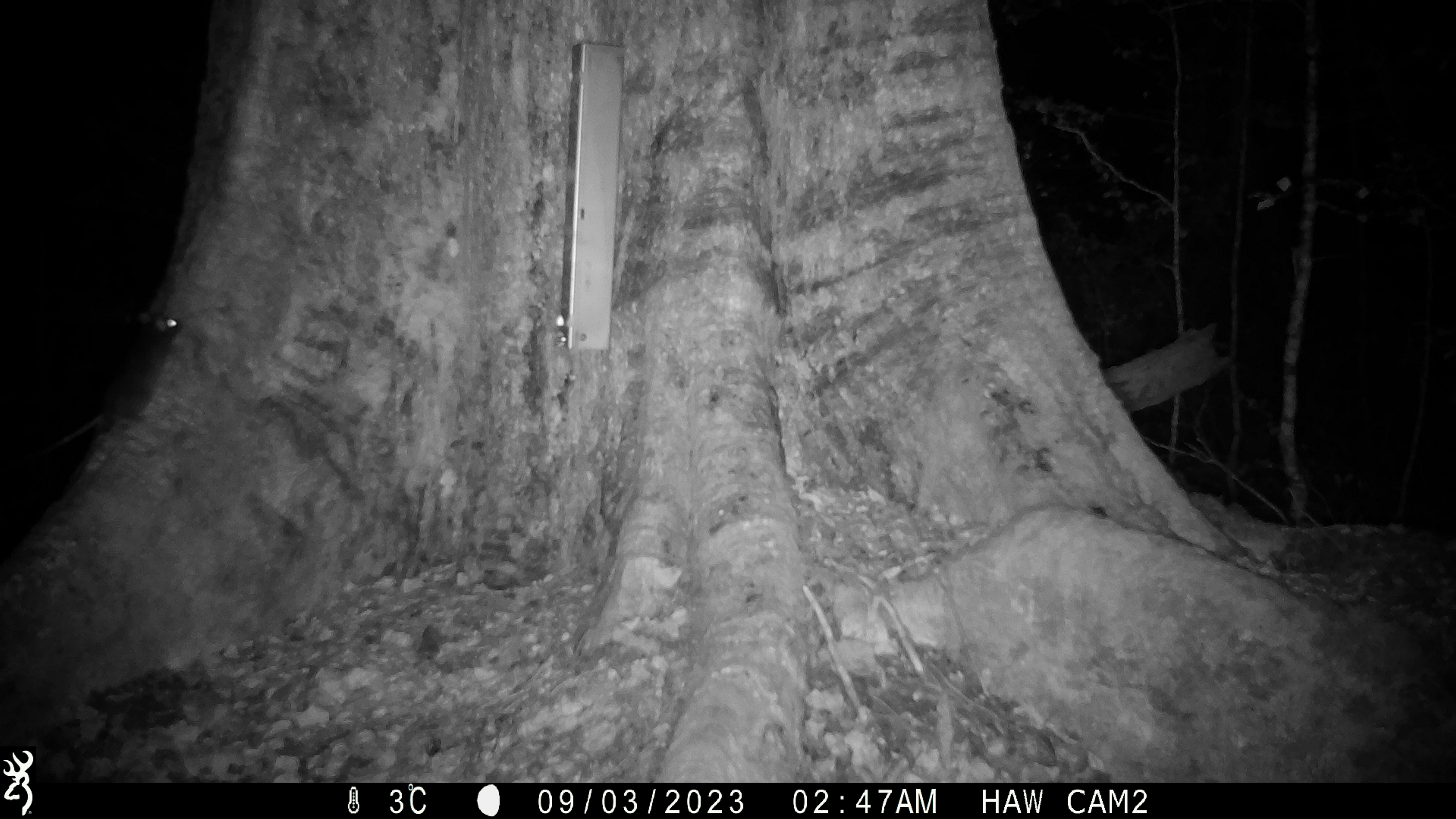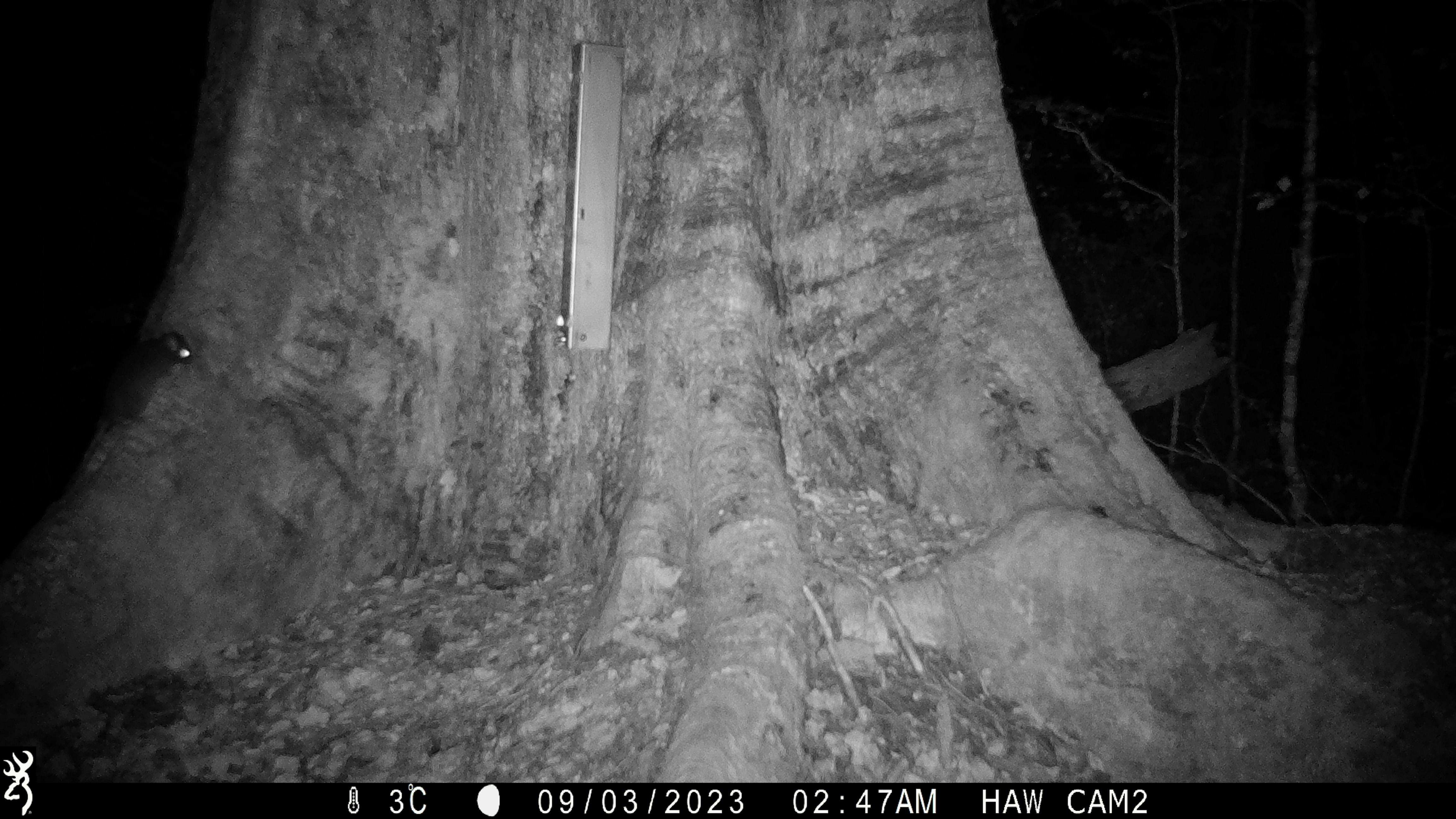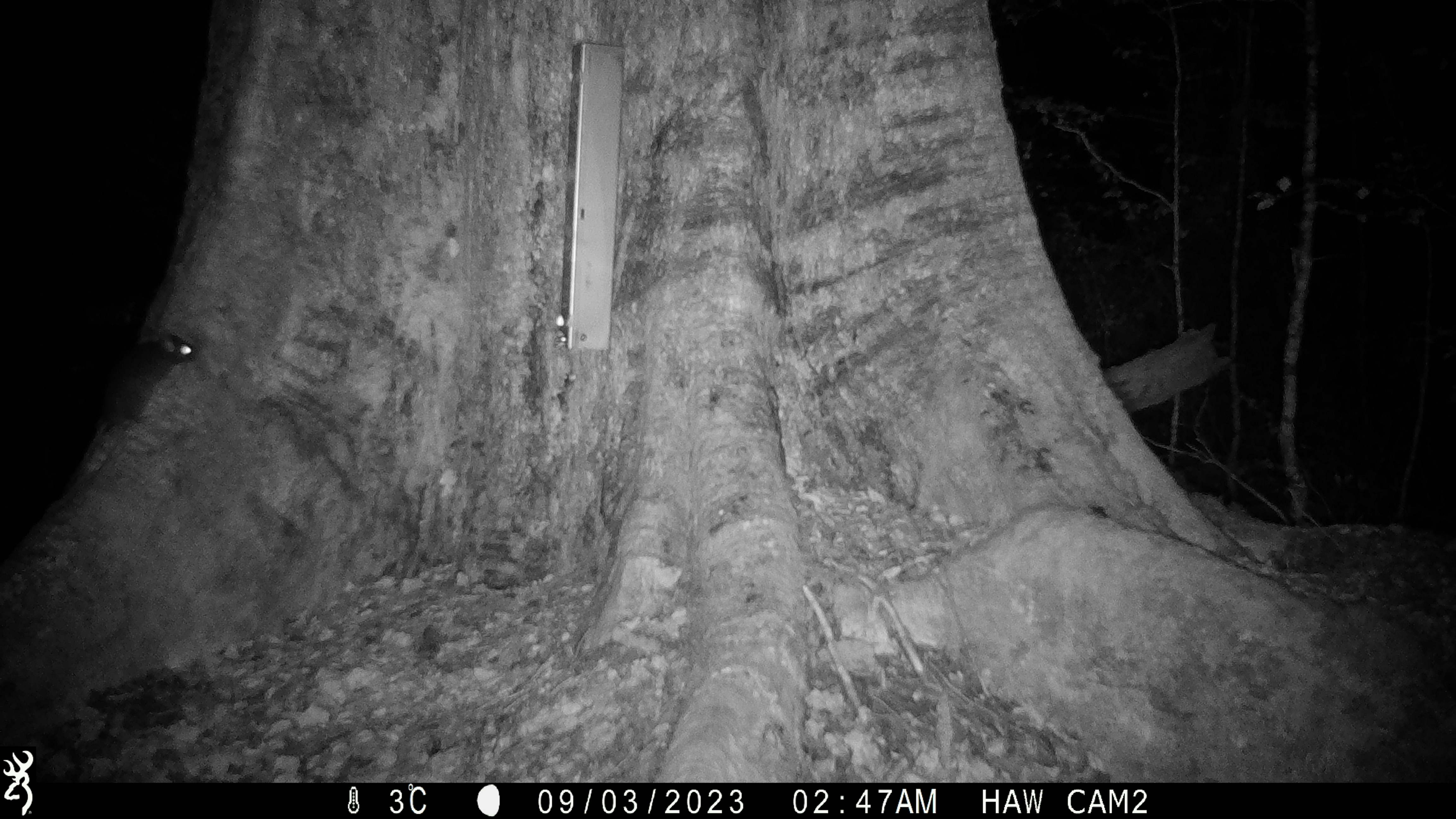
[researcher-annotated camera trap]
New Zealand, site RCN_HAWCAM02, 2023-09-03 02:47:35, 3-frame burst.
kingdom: Animalia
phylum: Chordata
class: Mammalia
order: Rodentia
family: Muridae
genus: Rattus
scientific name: Rattus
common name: rat